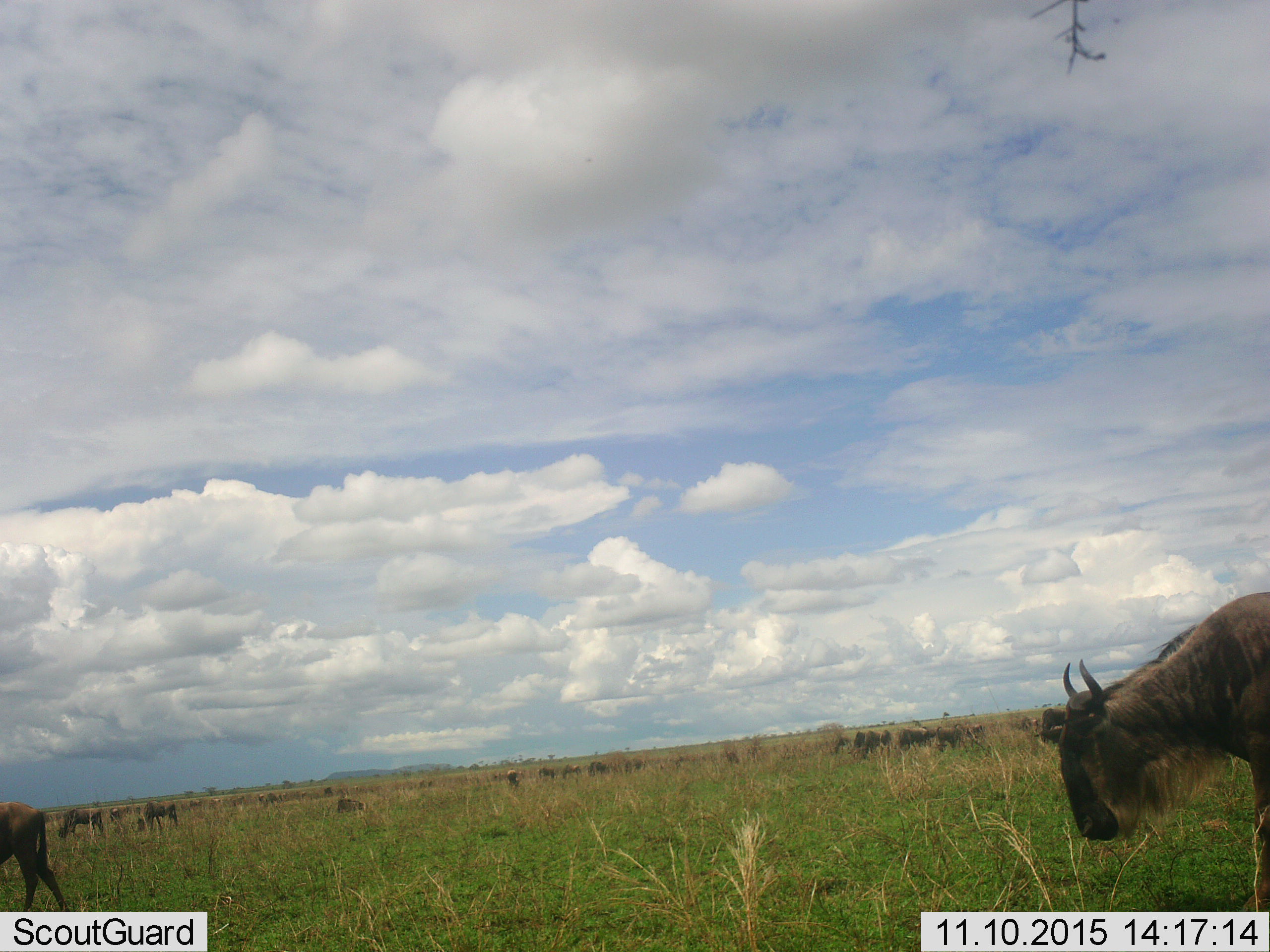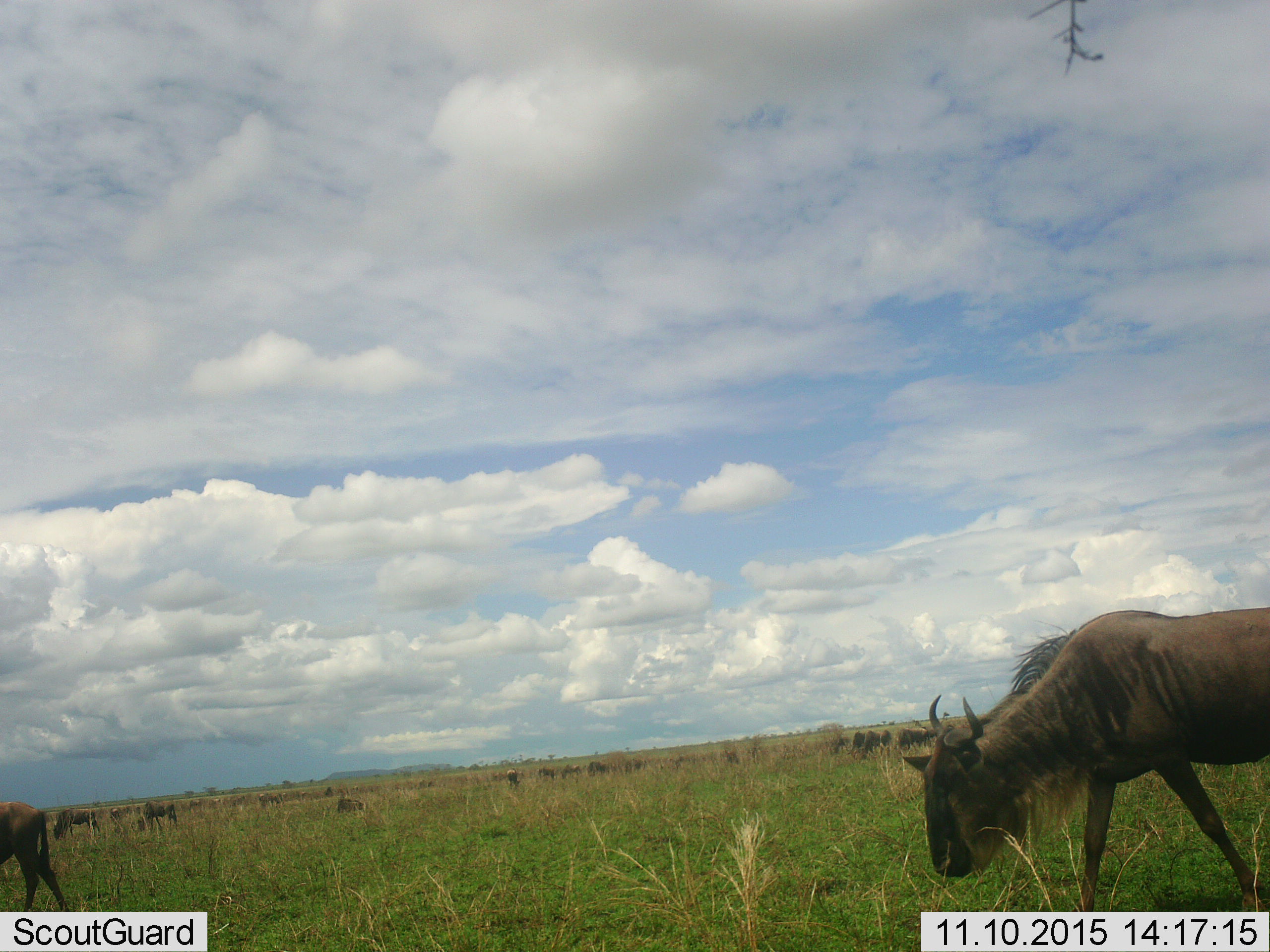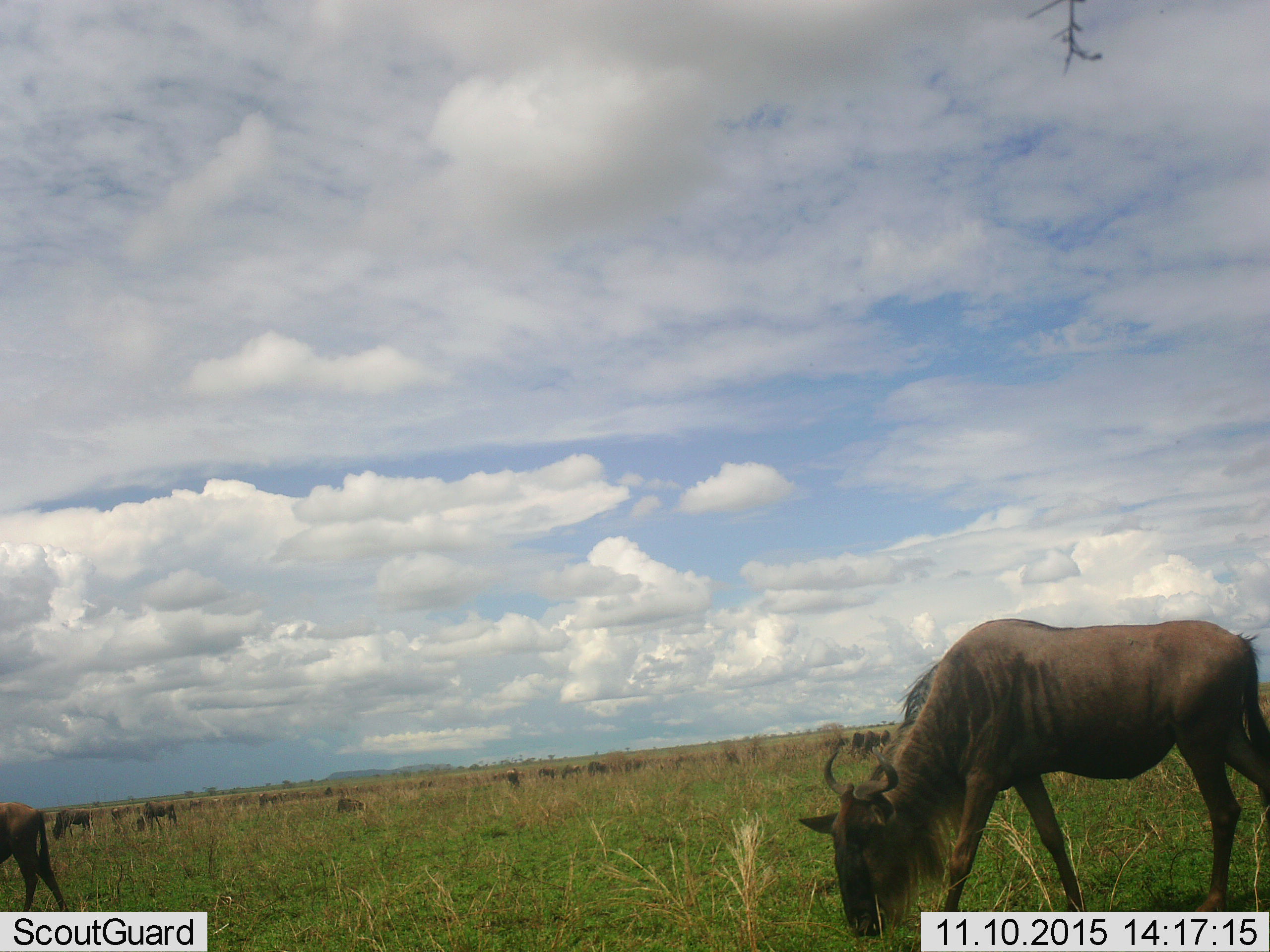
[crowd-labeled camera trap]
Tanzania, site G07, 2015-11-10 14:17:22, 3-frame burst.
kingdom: Animalia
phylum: Chordata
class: Mammalia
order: Artiodactyla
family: Bovidae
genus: Connochaetes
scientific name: Connochaetes taurinus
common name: blue wildebeest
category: wildebeest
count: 11-50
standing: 70%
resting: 20%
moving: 90%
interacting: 0%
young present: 0%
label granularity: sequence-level